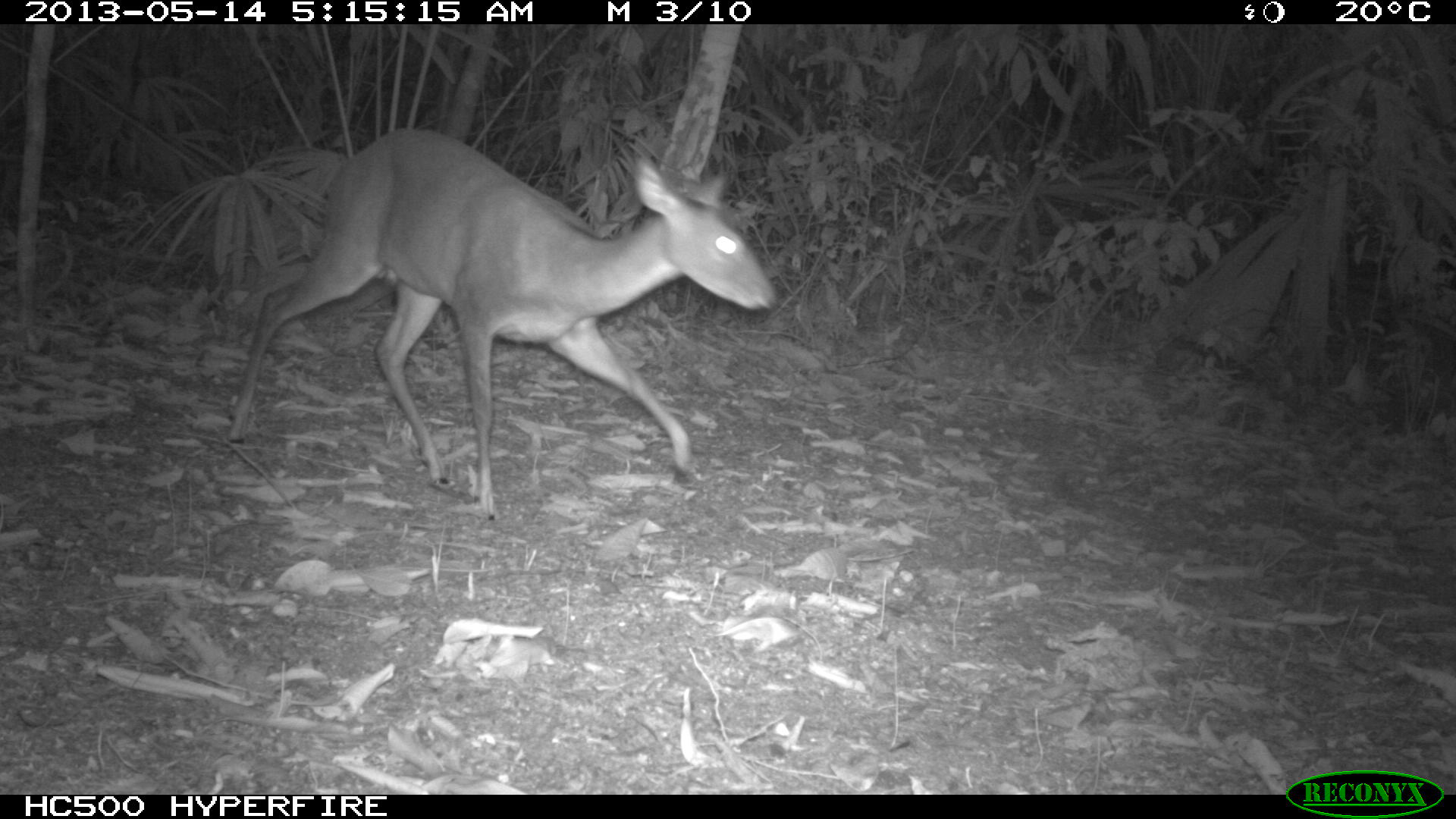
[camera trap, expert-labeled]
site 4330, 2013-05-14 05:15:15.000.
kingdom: Animalia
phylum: Chordata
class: Mammalia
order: Artiodactyla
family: Cervidae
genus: Mazama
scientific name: Mazama temama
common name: central american red brocket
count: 1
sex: female